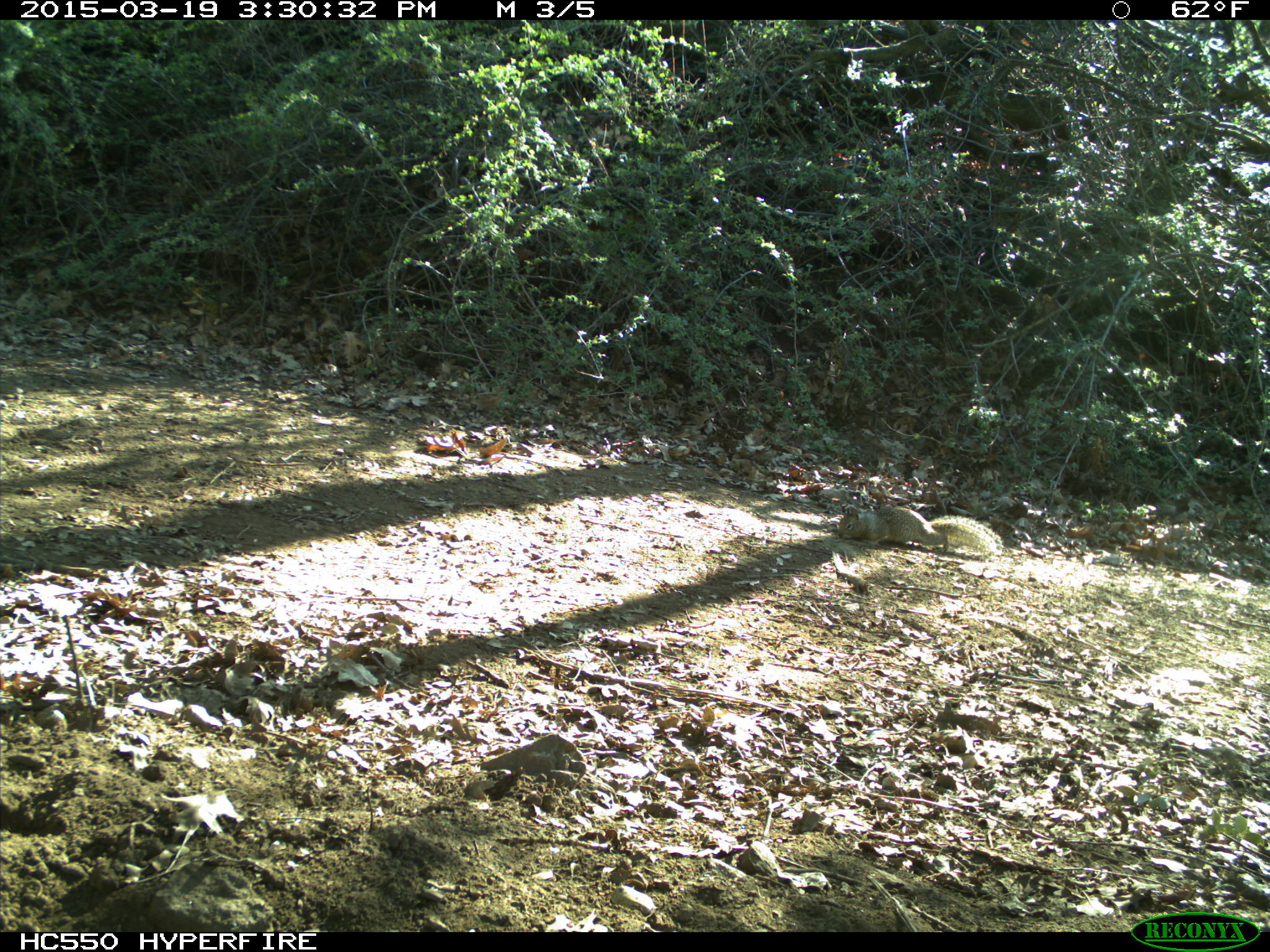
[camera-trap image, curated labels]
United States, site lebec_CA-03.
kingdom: Animalia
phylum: Chordata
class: Mammalia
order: Rodentia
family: Sciuridae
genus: Otospermophilus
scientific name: Otospermophilus beecheyi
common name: california ground squirrel